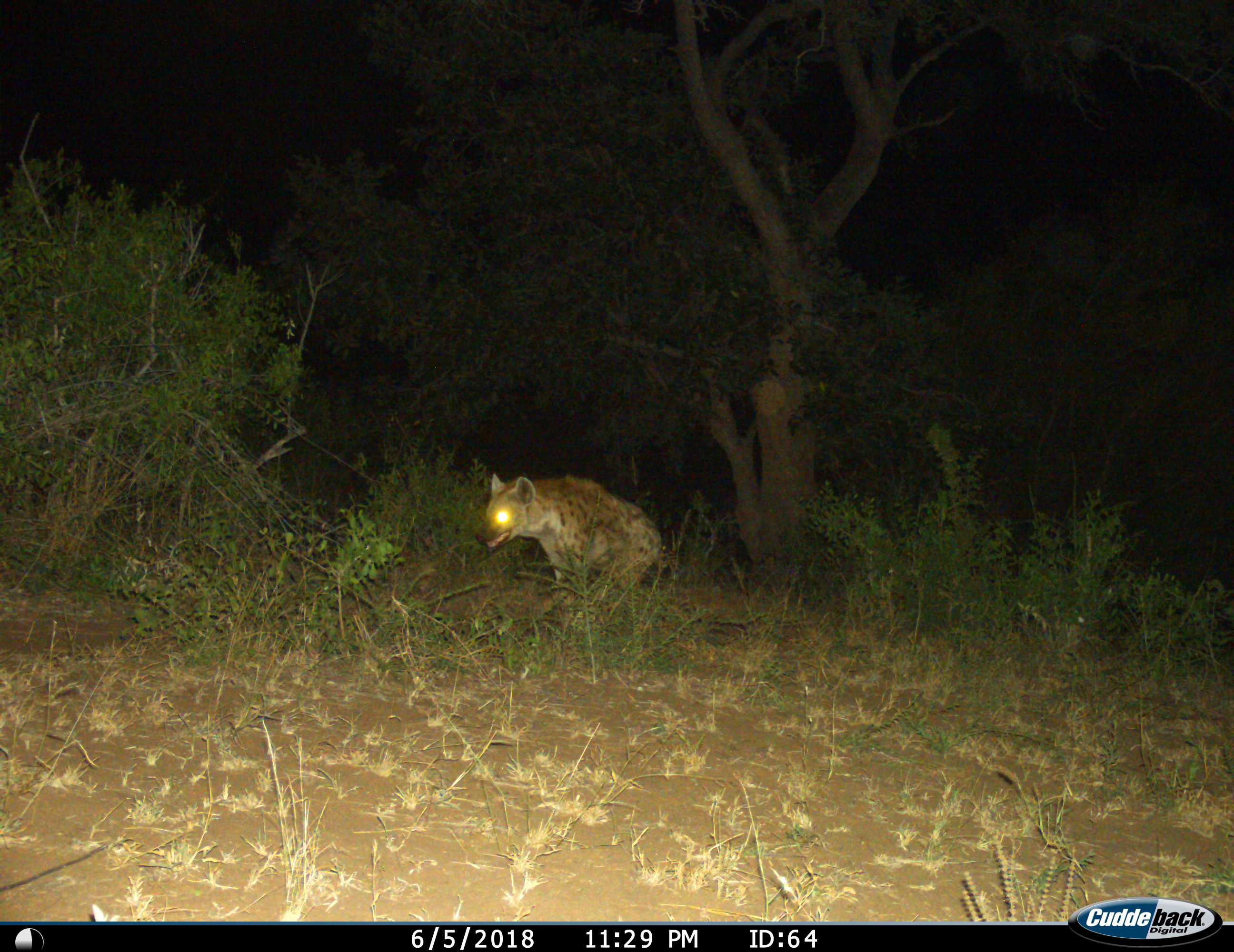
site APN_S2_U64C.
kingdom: Animalia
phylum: Chordata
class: Mammalia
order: Carnivora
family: Hyaenidae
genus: Crocuta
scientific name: Crocuta crocuta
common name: spotted hyena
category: hyenaspotted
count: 1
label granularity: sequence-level